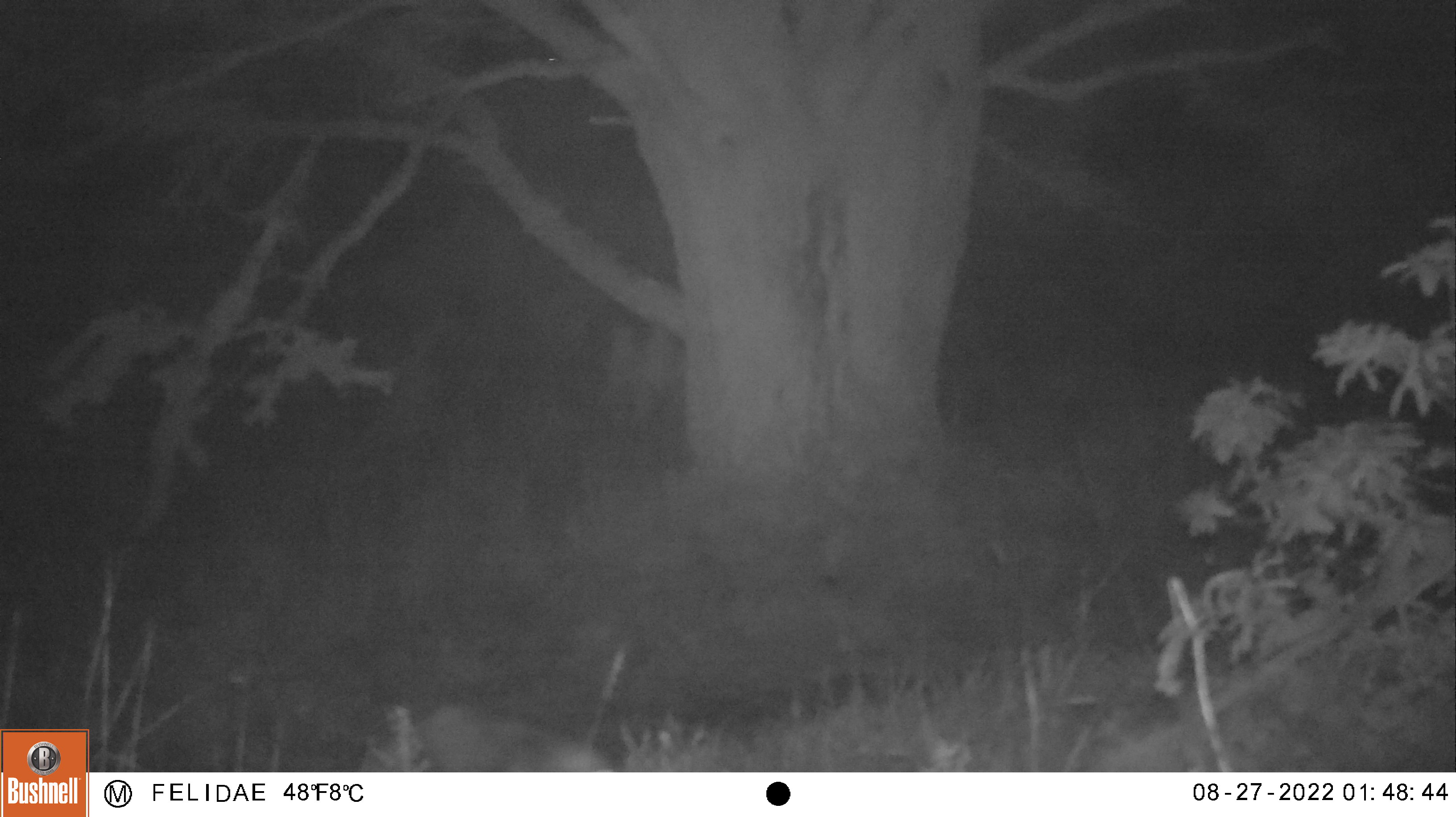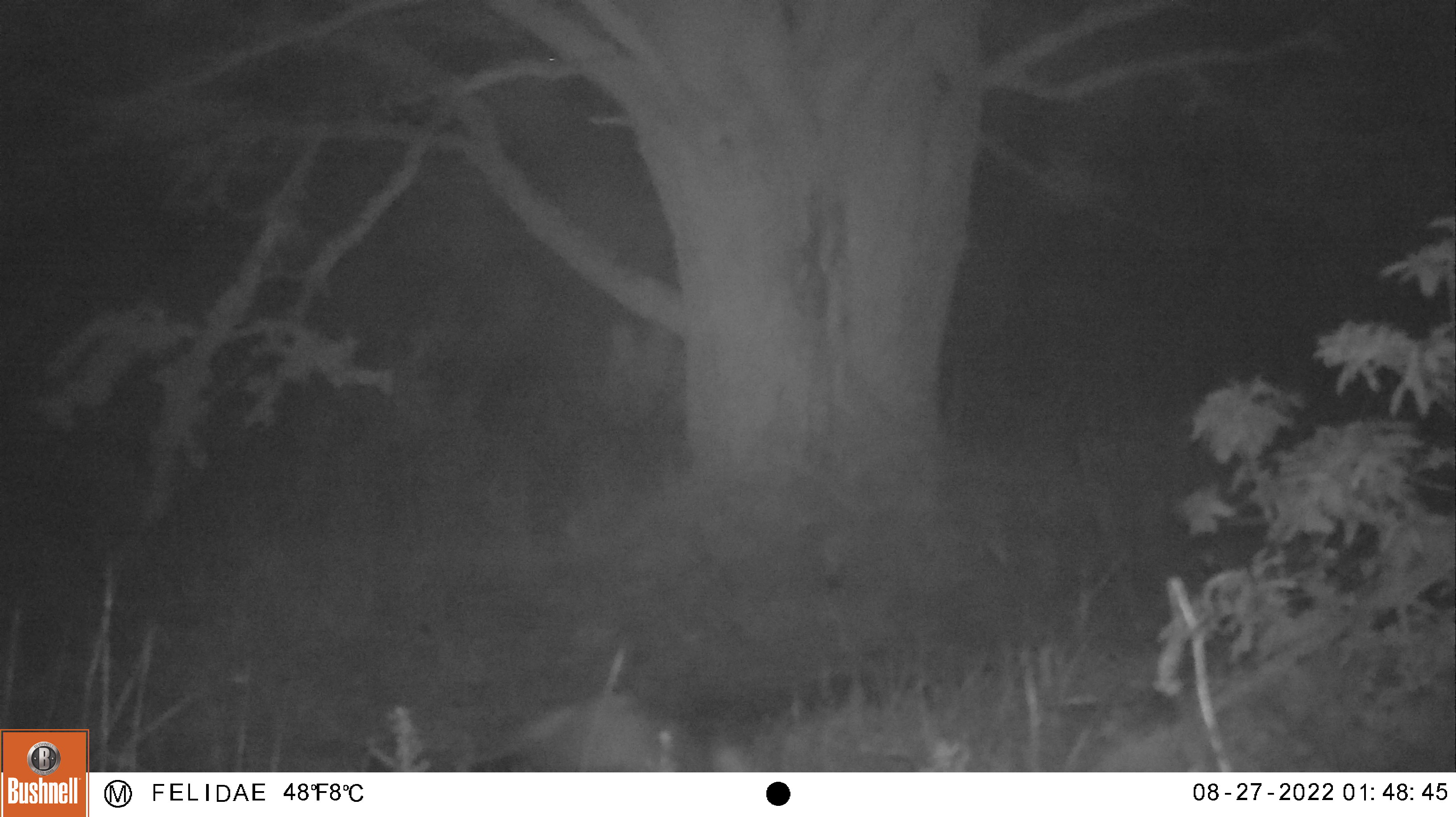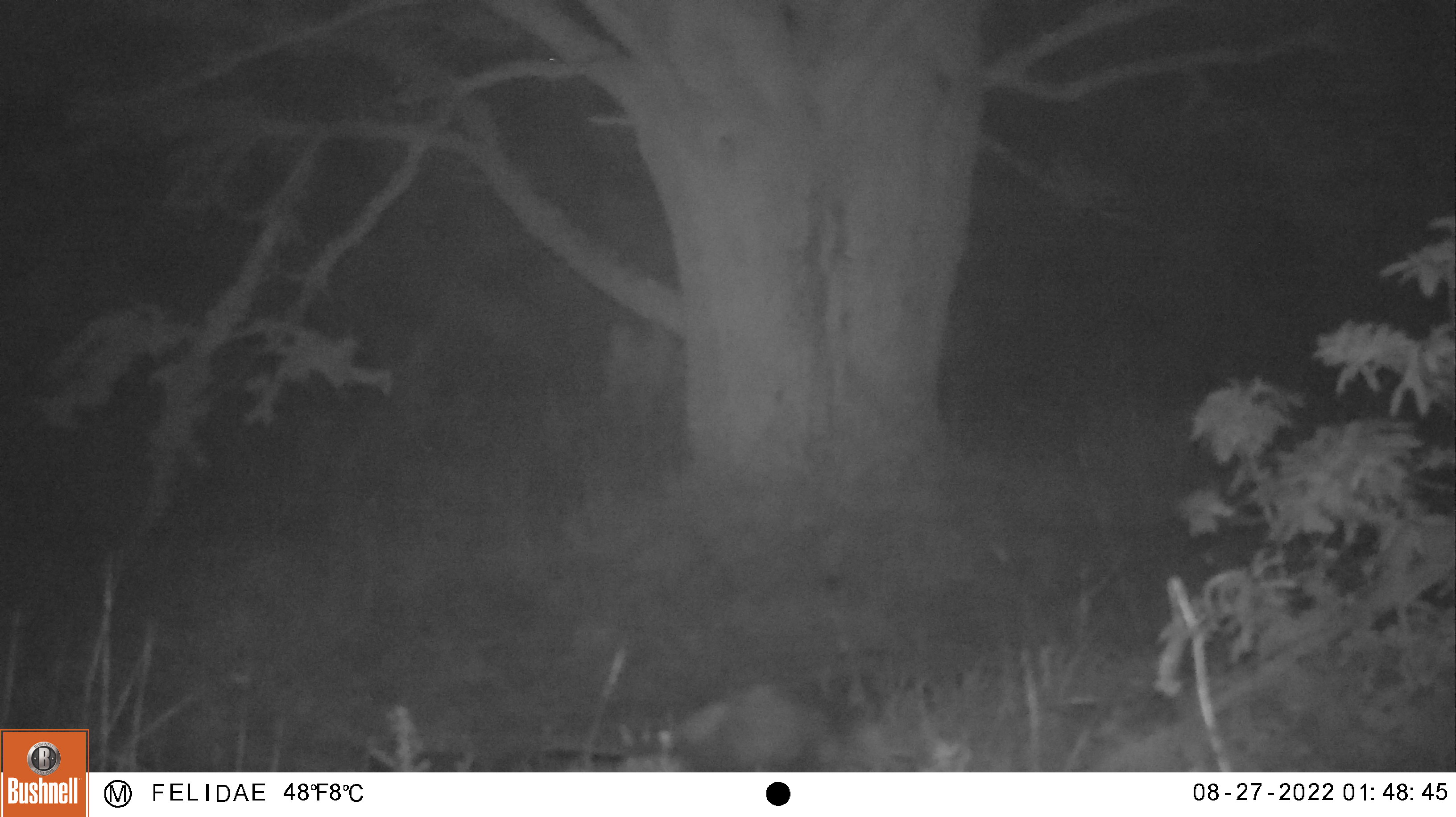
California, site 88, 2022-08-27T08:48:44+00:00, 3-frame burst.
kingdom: Animalia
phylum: Chordata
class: Mammalia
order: Carnivora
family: Canidae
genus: Urocyon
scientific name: Urocyon cinereoargenteus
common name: gray fox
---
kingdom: Animalia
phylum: Chordata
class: Mammalia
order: Didelphimorphia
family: Didelphidae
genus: Didelphis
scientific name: Didelphis virginiana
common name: virginia opossum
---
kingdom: Animalia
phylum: Chordata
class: Mammalia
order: Carnivora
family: Procyonidae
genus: Procyon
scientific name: Procyon lotor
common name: raccoon